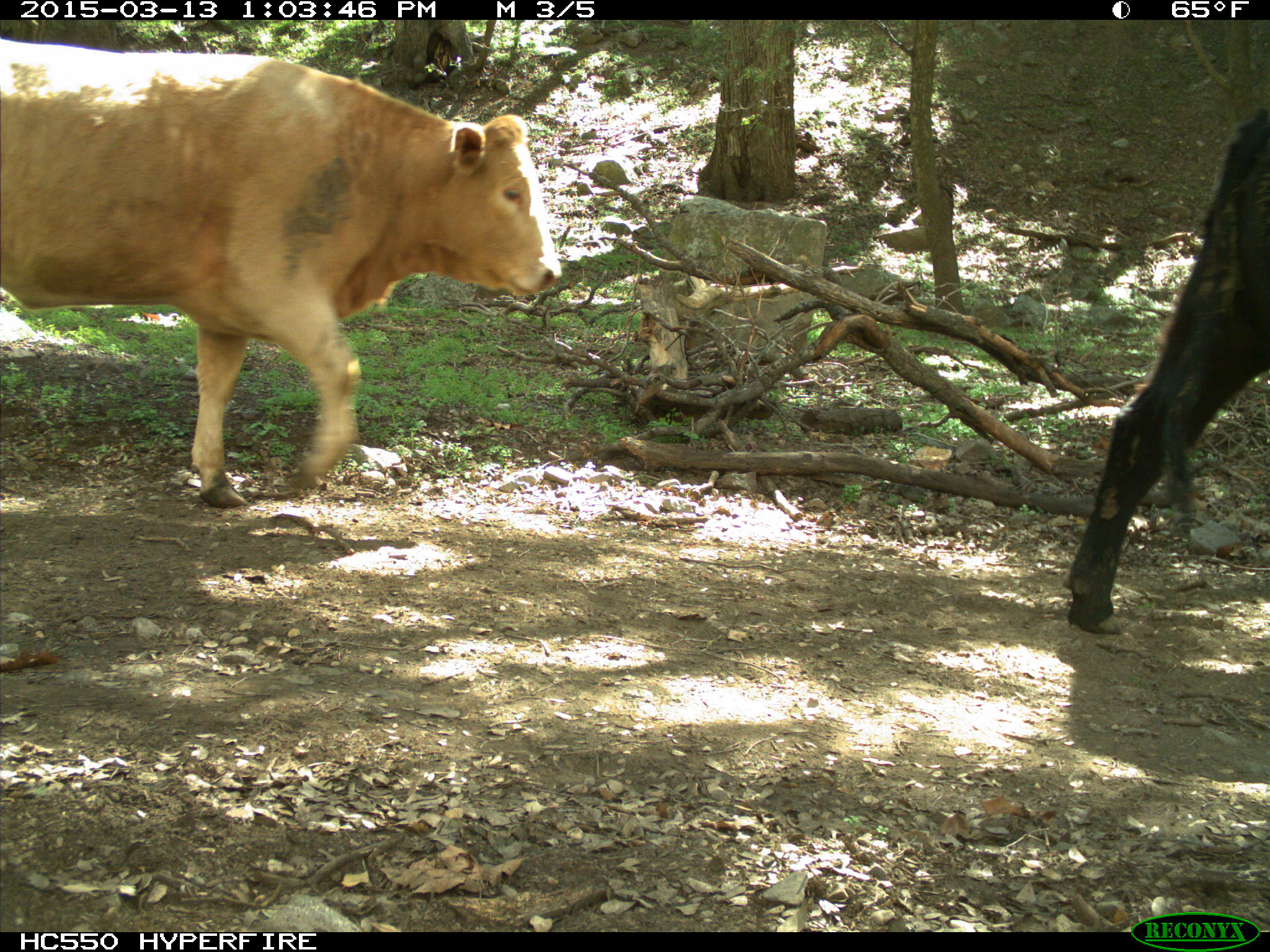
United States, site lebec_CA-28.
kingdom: Animalia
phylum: Chordata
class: Mammalia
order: Artiodactyla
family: Bovidae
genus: Bos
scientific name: Bos taurus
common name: domestic cow